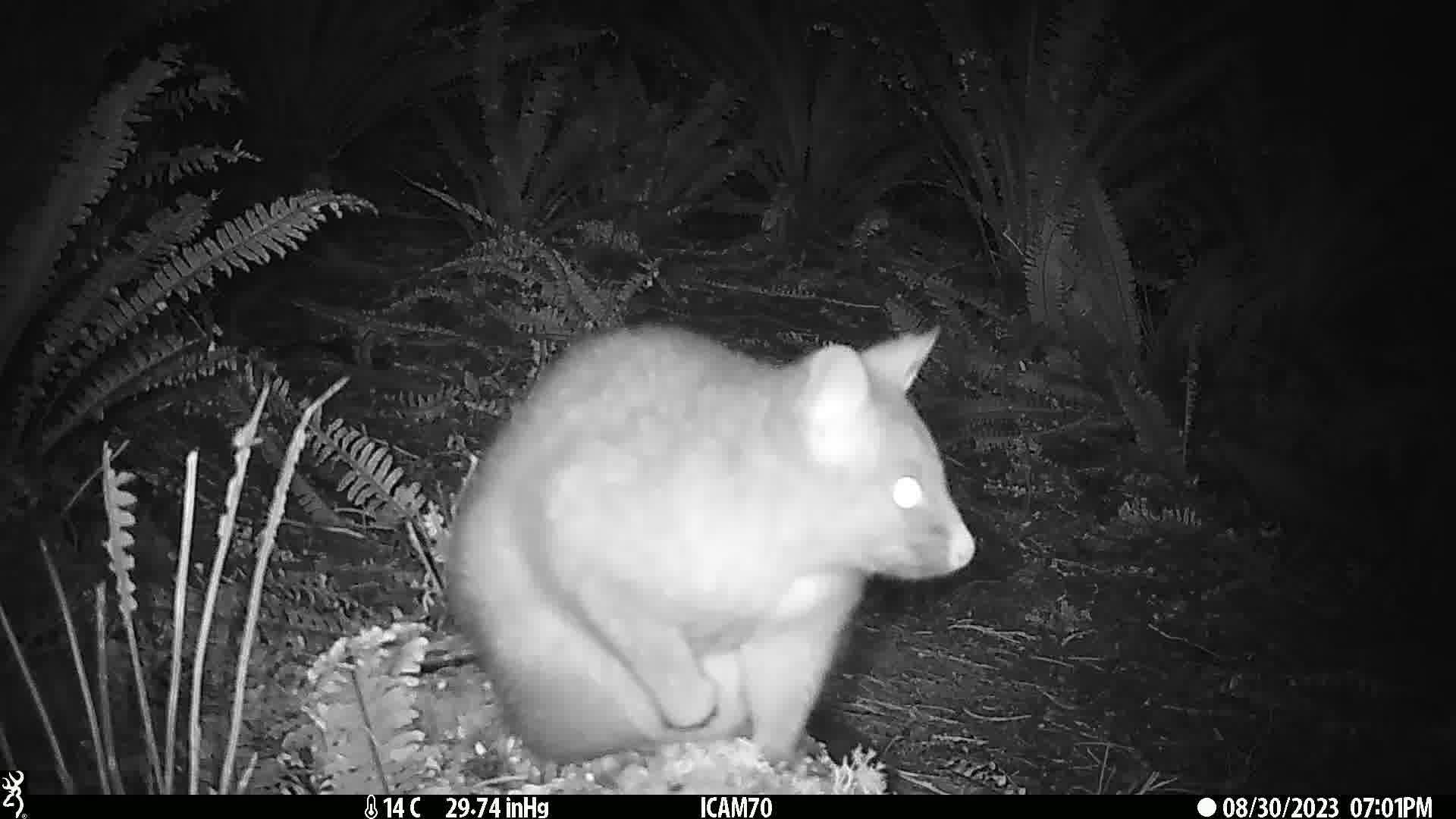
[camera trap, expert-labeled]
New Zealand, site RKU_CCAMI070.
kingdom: Animalia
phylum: Chordata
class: Mammalia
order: Diprotodontia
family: Phalangeridae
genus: Trichosurus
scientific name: Trichosurus vulpecula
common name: common brushtail possum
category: possum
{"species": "possum (common brushtail possum) (Trichosurus vulpecula)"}